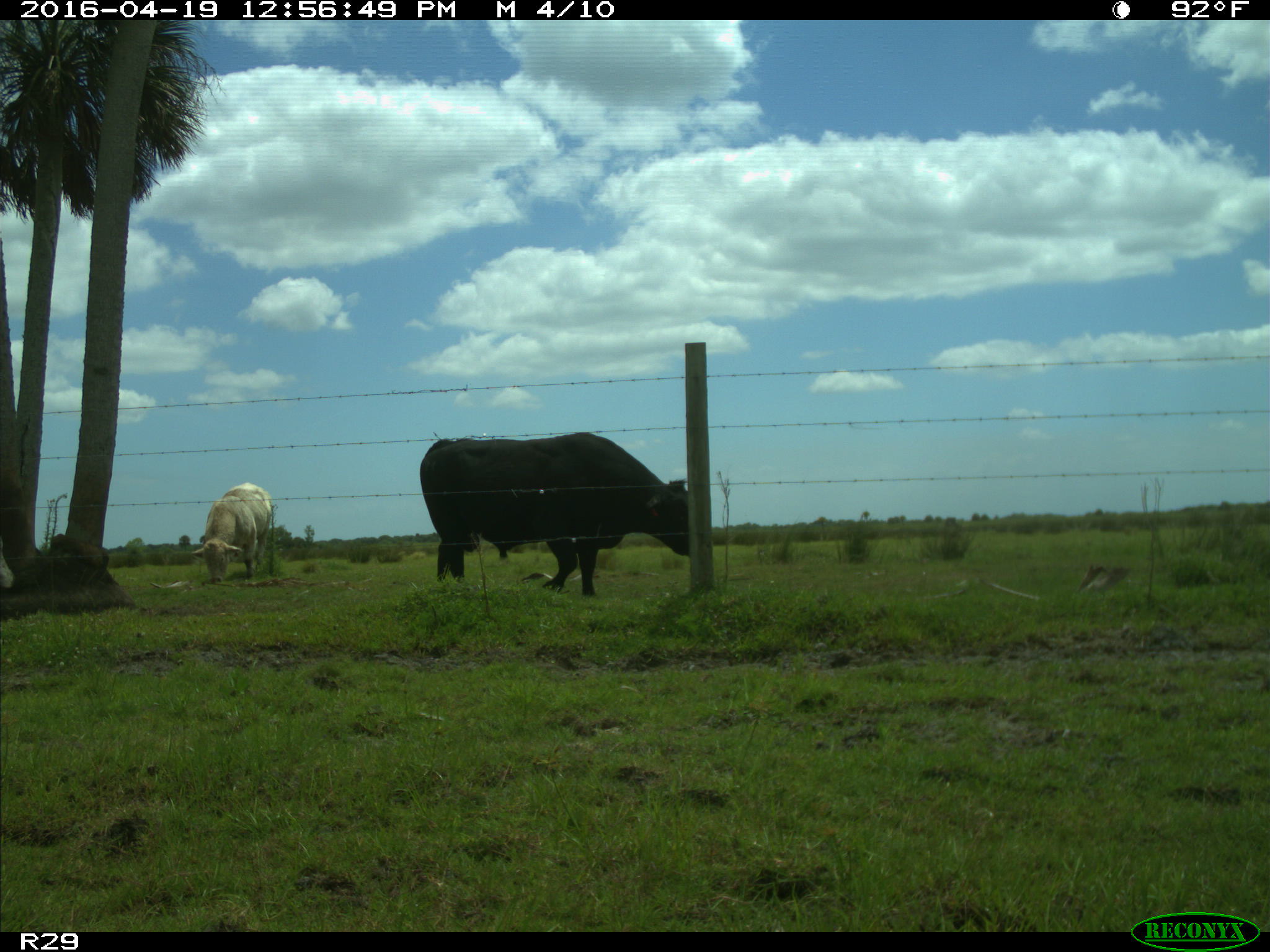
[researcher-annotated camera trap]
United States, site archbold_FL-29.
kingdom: Animalia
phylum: Chordata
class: Mammalia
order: Artiodactyla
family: Bovidae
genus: Bos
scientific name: Bos taurus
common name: domestic cow